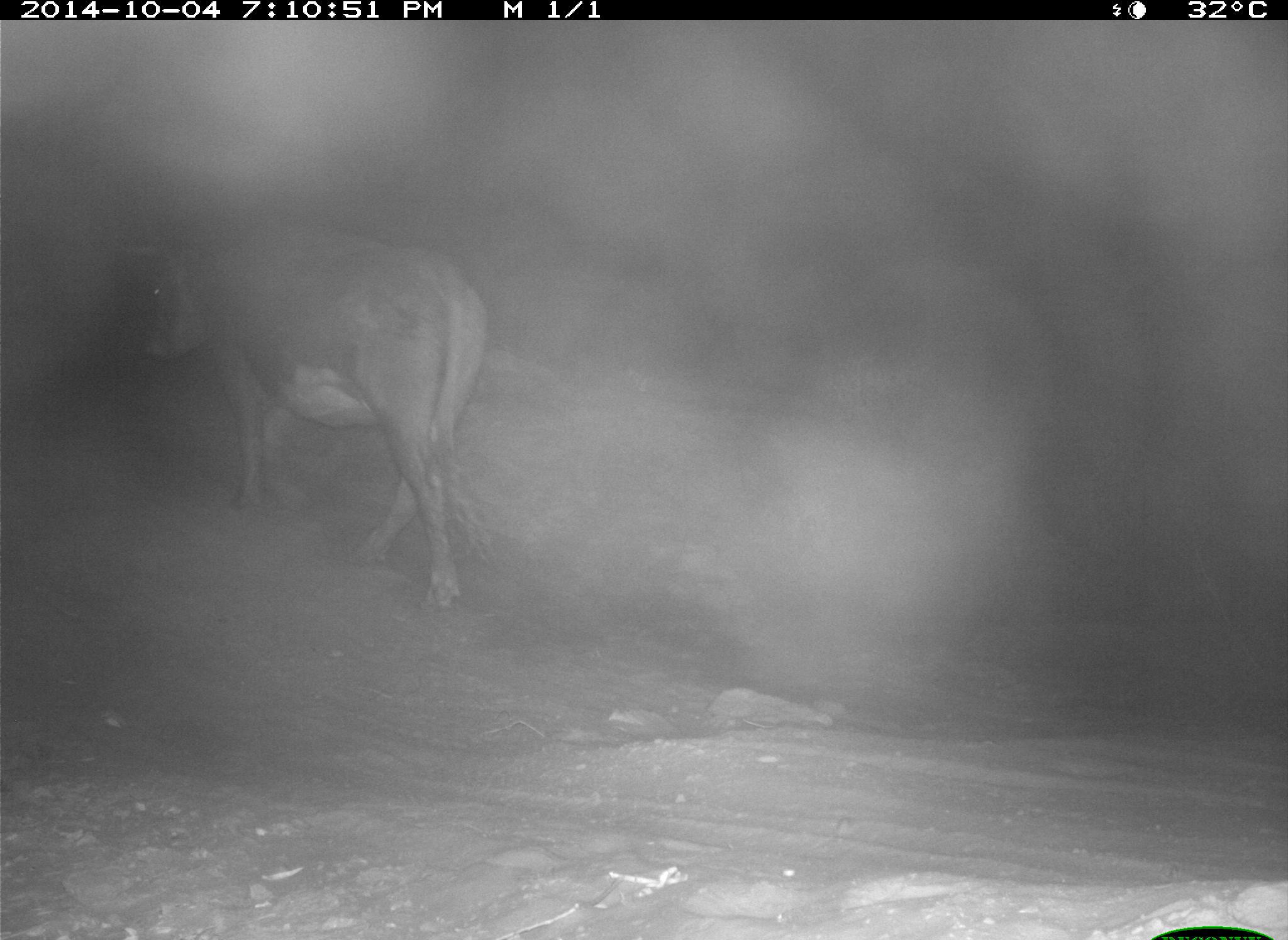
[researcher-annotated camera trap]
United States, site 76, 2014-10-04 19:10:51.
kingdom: Animalia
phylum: Chordata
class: Mammalia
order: Artiodactyla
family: Bovidae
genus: Bos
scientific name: Bos taurus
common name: cow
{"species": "cow (Bos taurus)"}